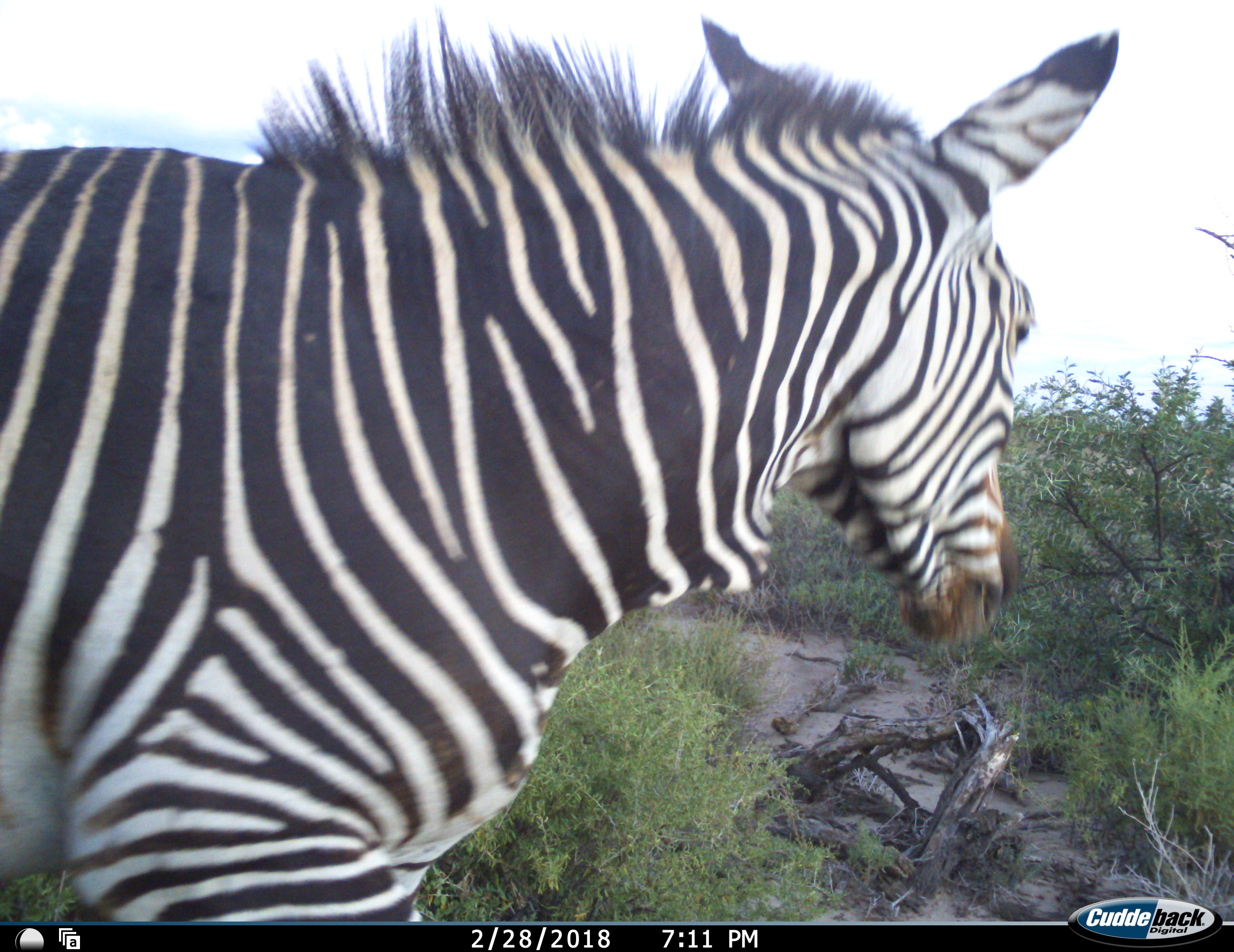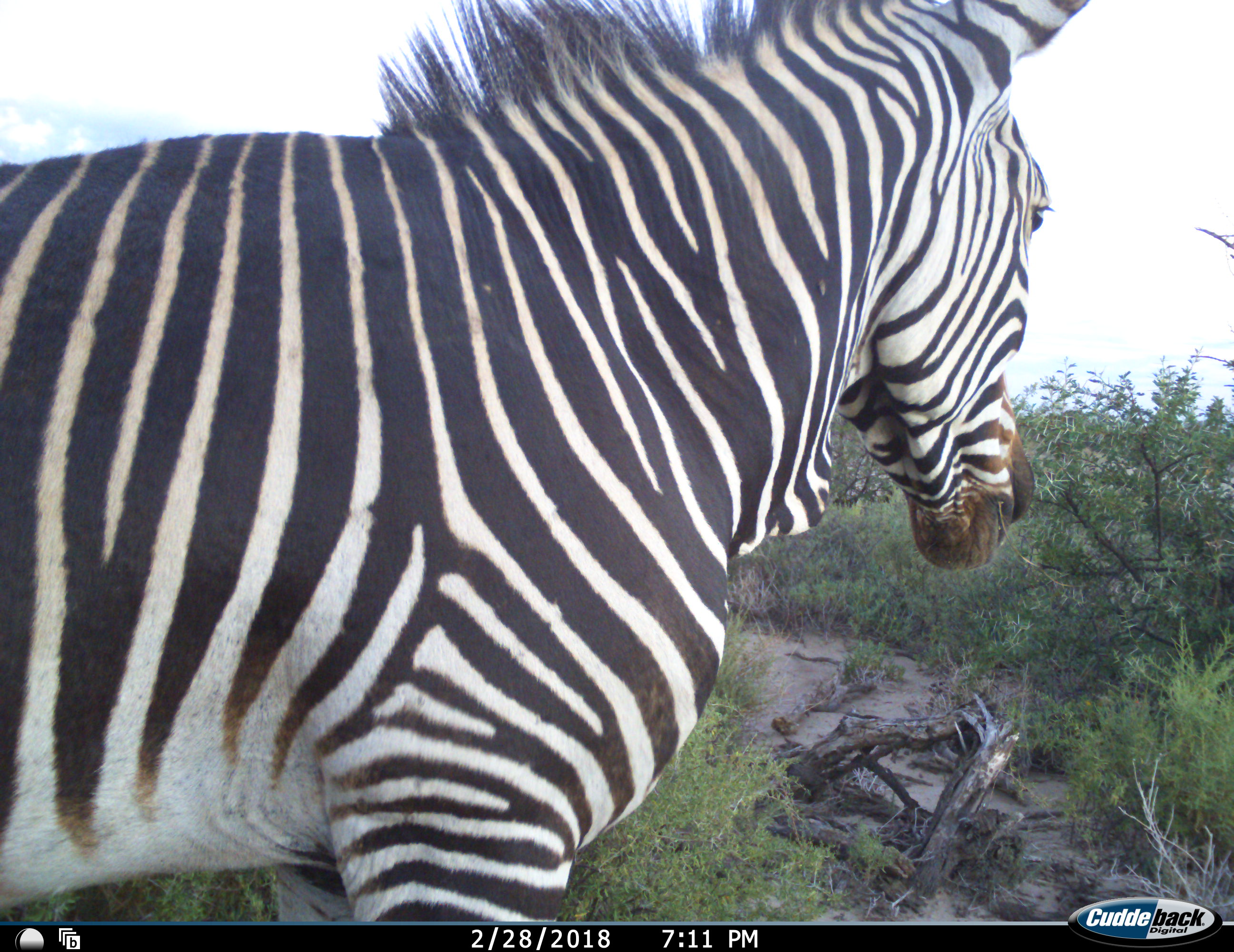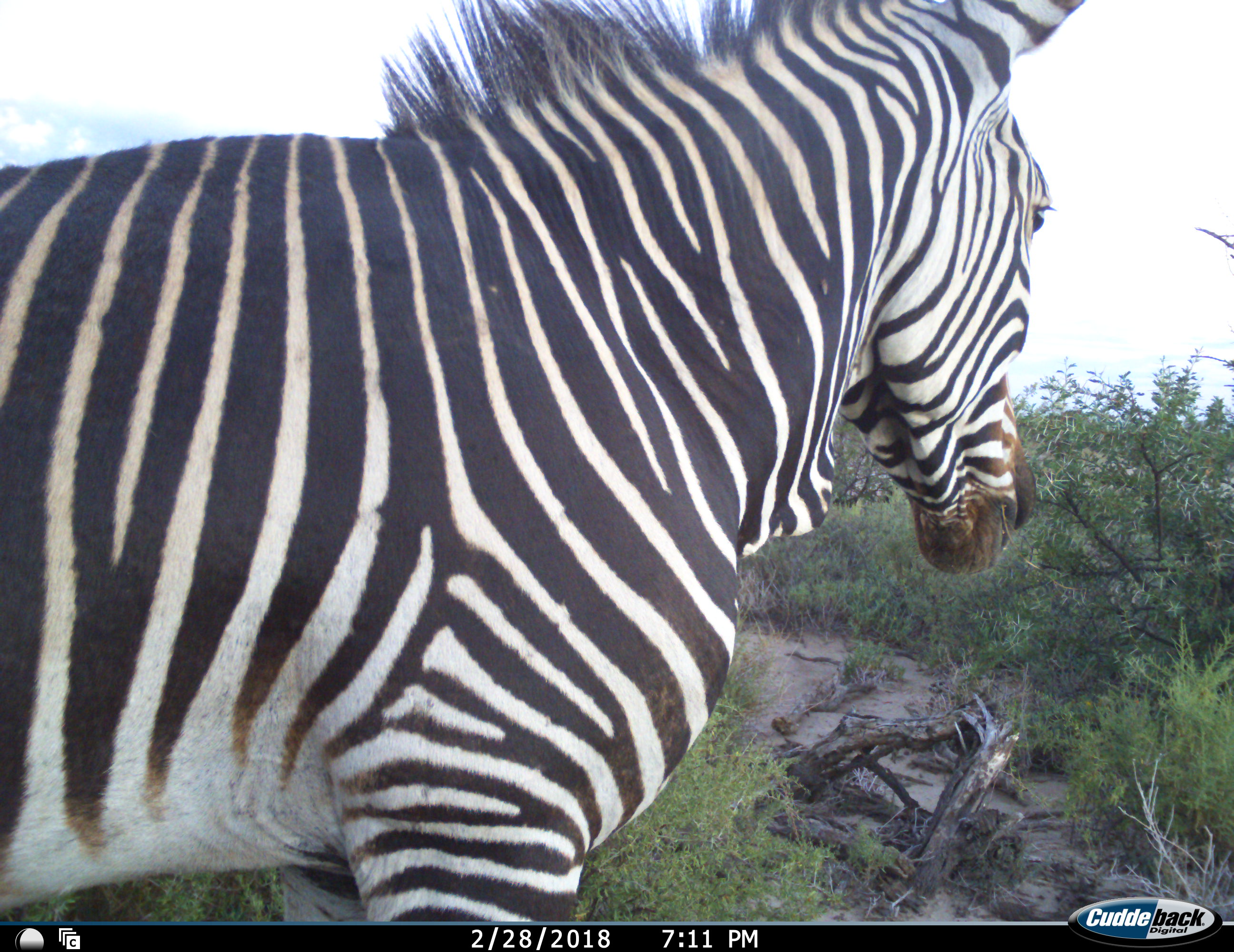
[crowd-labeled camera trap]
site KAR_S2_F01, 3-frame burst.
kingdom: Animalia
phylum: Chordata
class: Mammalia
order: Perissodactyla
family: Equidae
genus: Equus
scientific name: Equus zebra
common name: mountain zebra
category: zebramountain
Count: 1.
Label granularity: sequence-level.